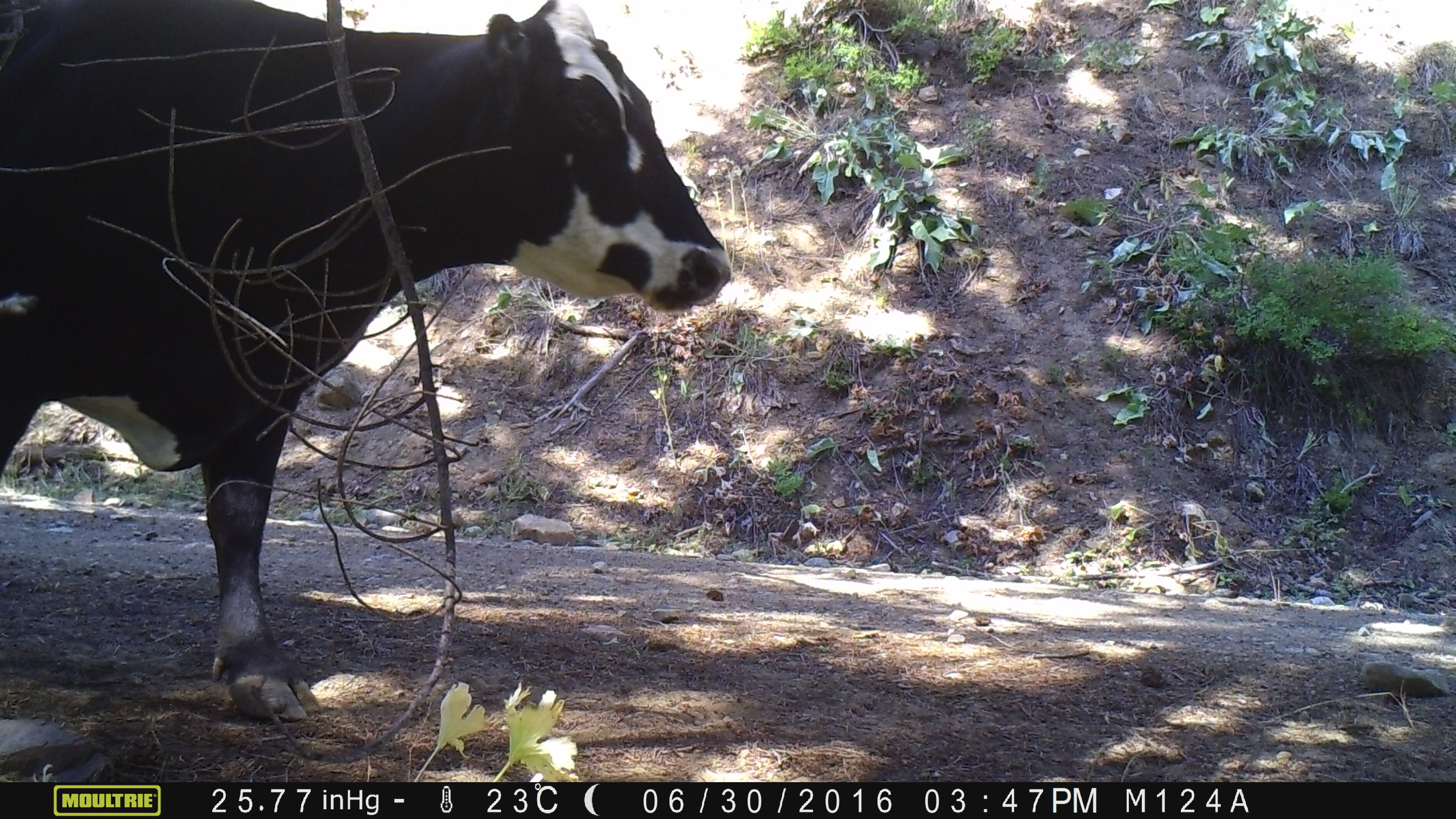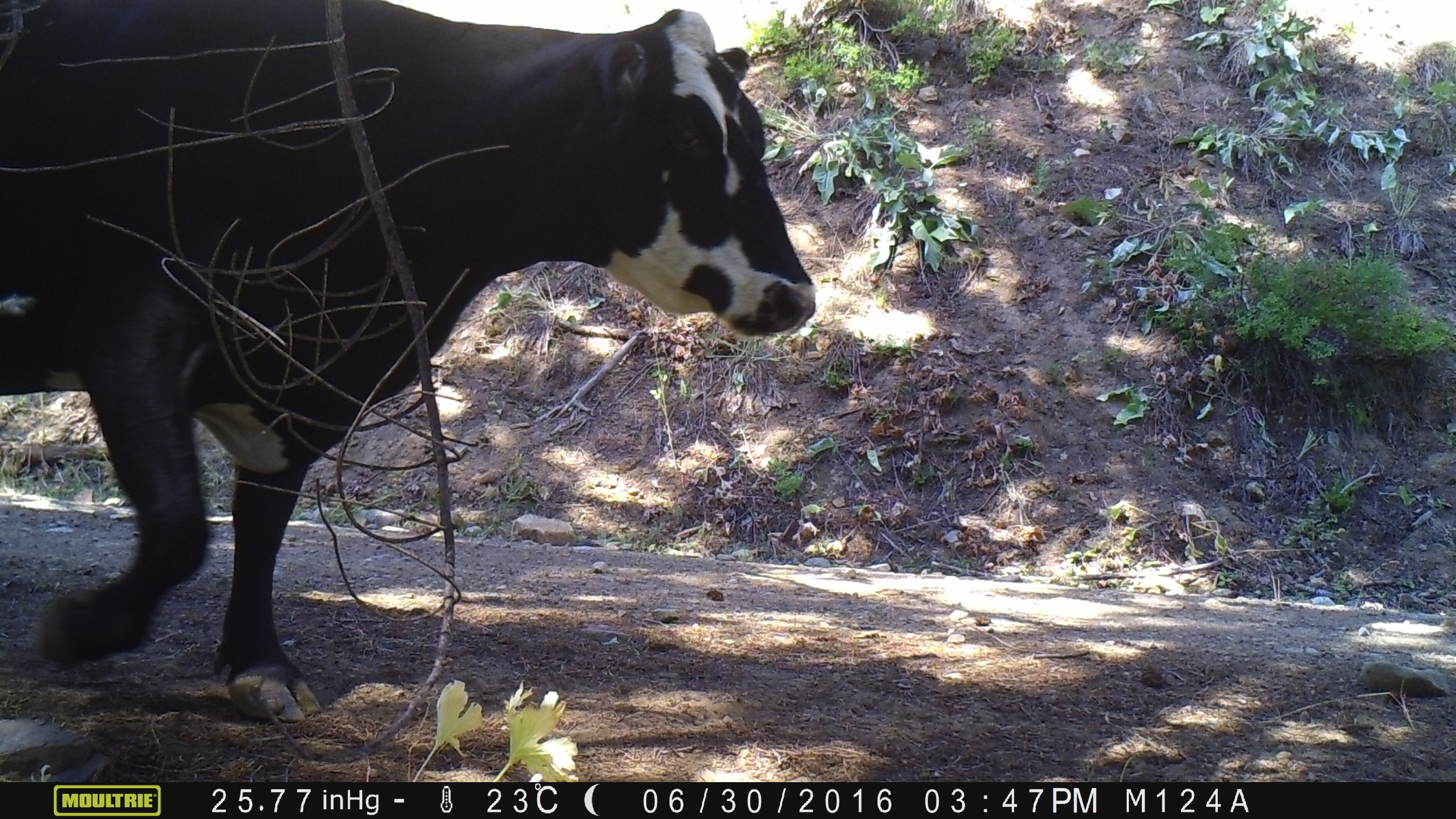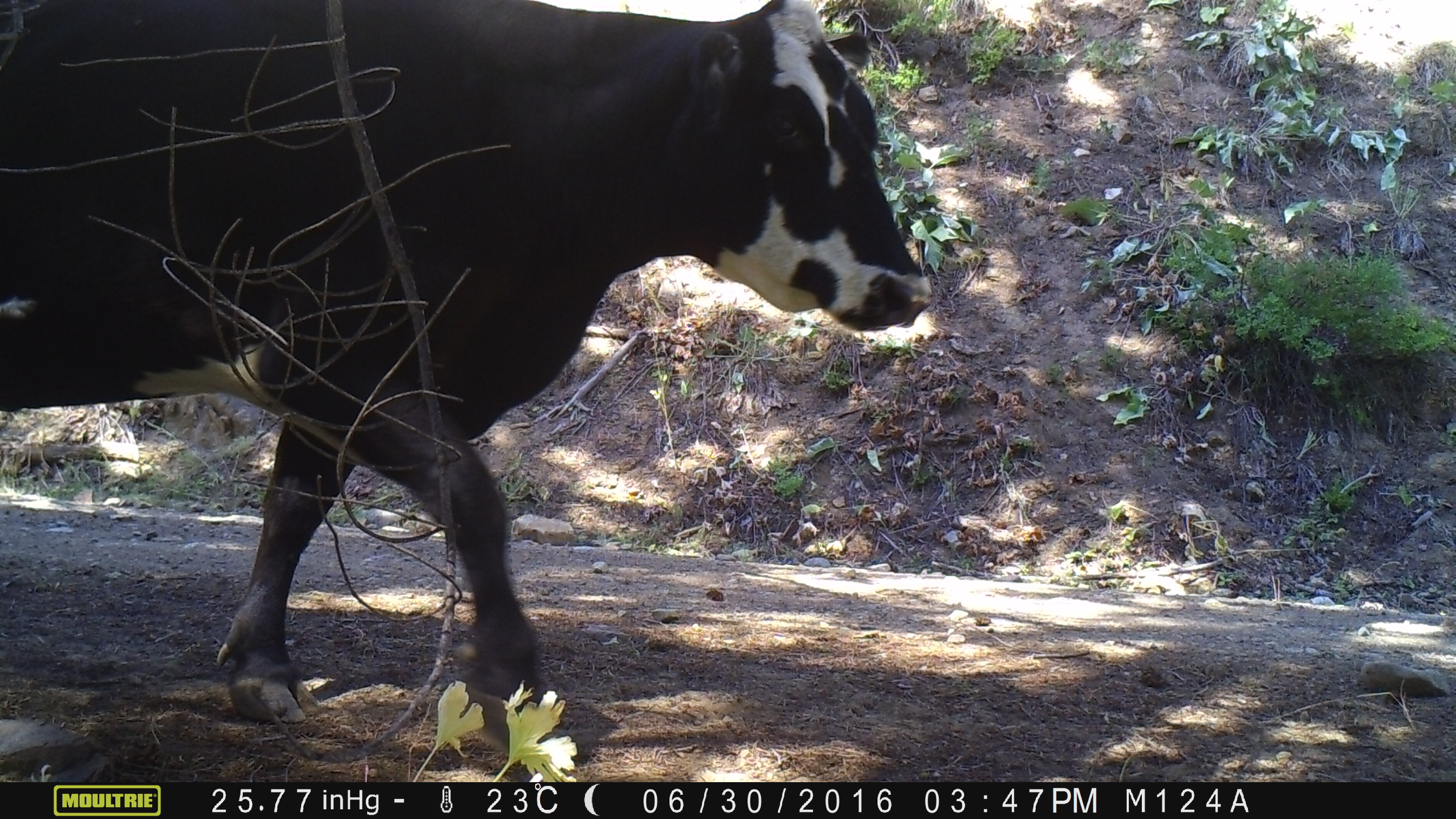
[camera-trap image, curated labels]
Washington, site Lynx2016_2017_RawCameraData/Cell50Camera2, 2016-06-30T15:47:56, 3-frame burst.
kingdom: Animalia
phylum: Chordata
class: Mammalia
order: Artiodactyla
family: Bovidae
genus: Bos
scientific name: Bos taurus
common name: domestic cattle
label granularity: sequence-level